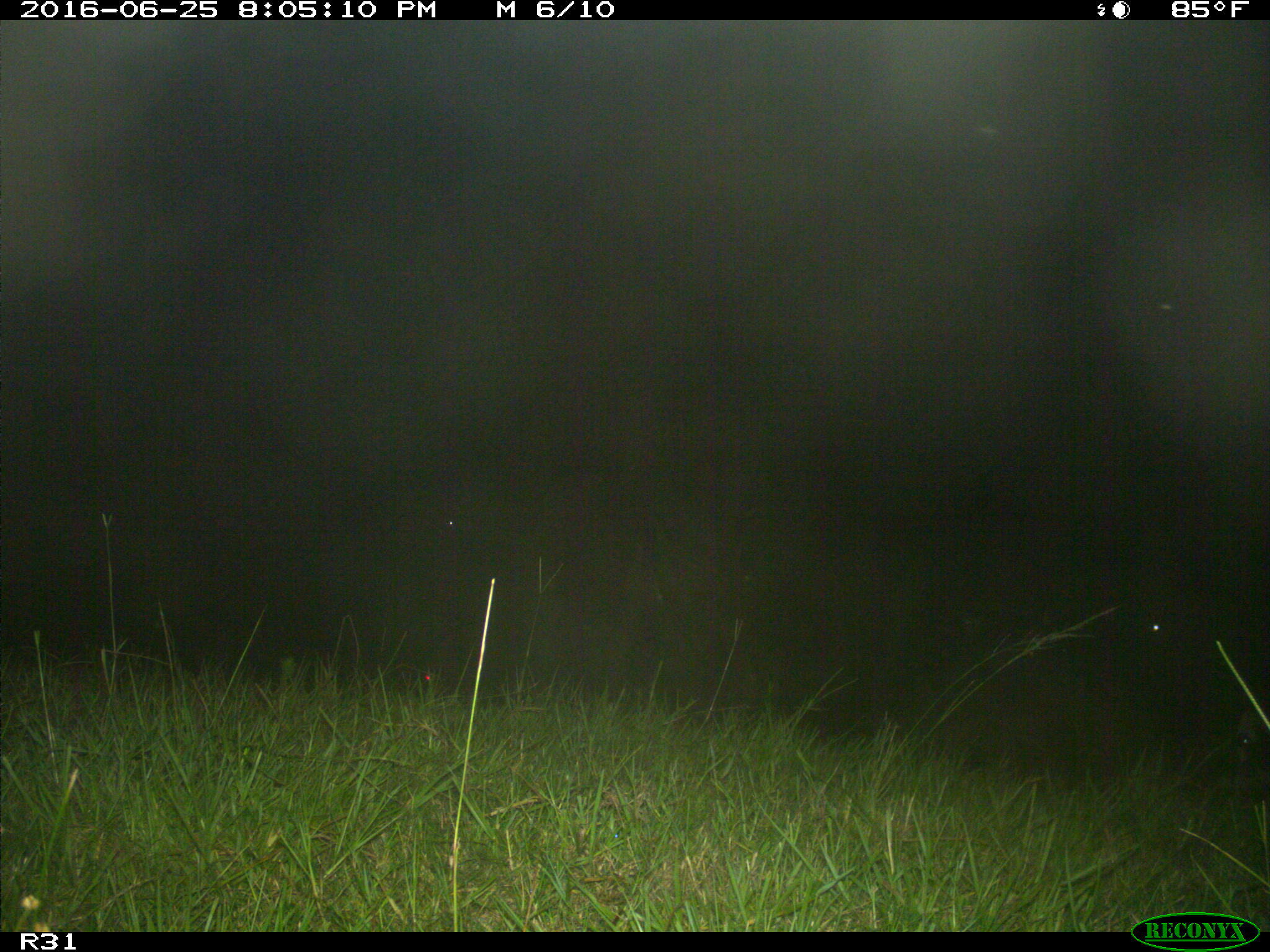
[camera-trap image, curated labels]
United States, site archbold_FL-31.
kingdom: Animalia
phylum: Chordata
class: Mammalia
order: Artiodactyla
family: Bovidae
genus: Bos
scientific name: Bos taurus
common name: domestic cow